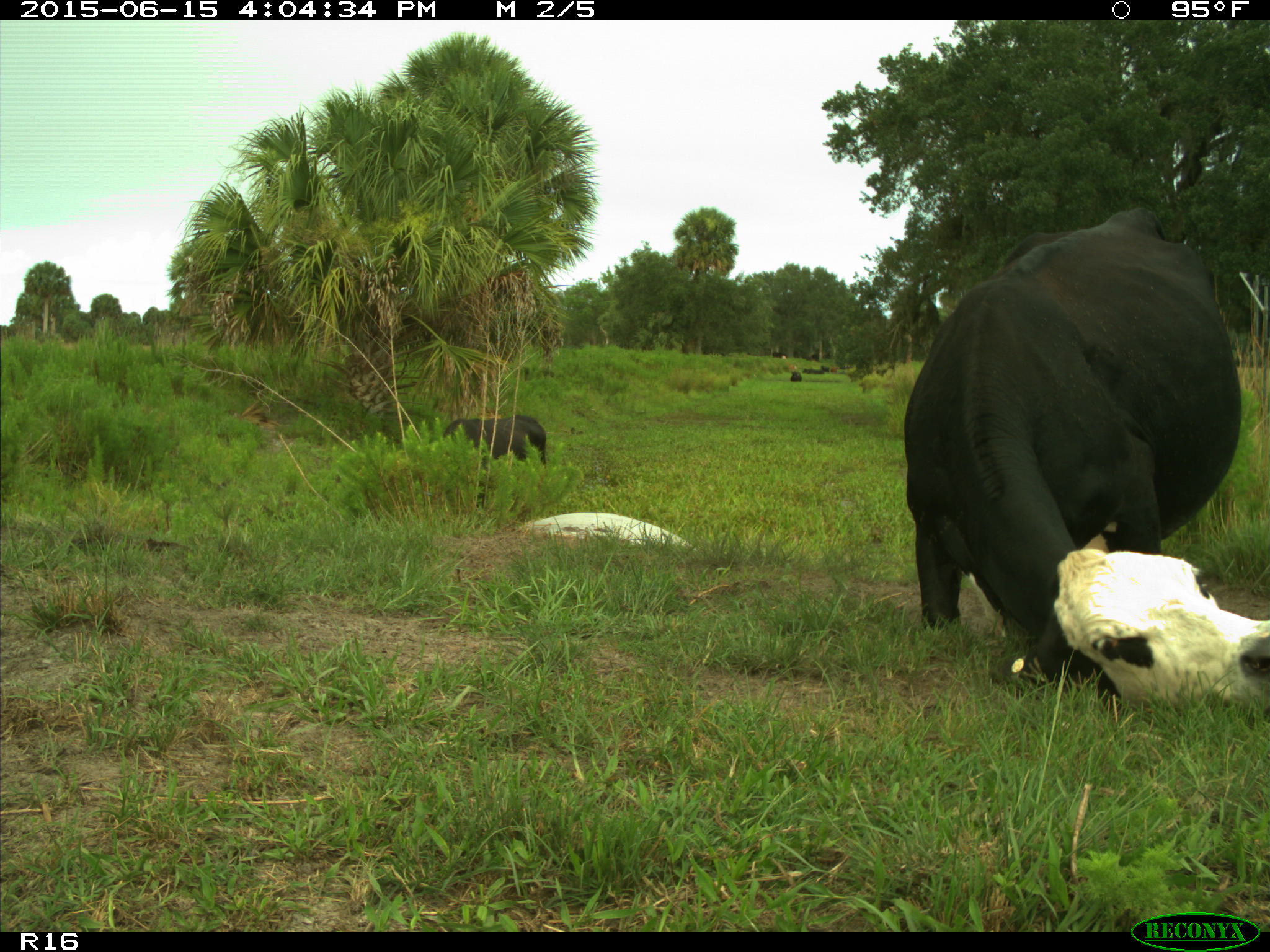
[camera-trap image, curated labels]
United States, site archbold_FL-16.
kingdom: Animalia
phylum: Chordata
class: Mammalia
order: Artiodactyla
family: Bovidae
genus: Bos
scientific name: Bos taurus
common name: domestic cow